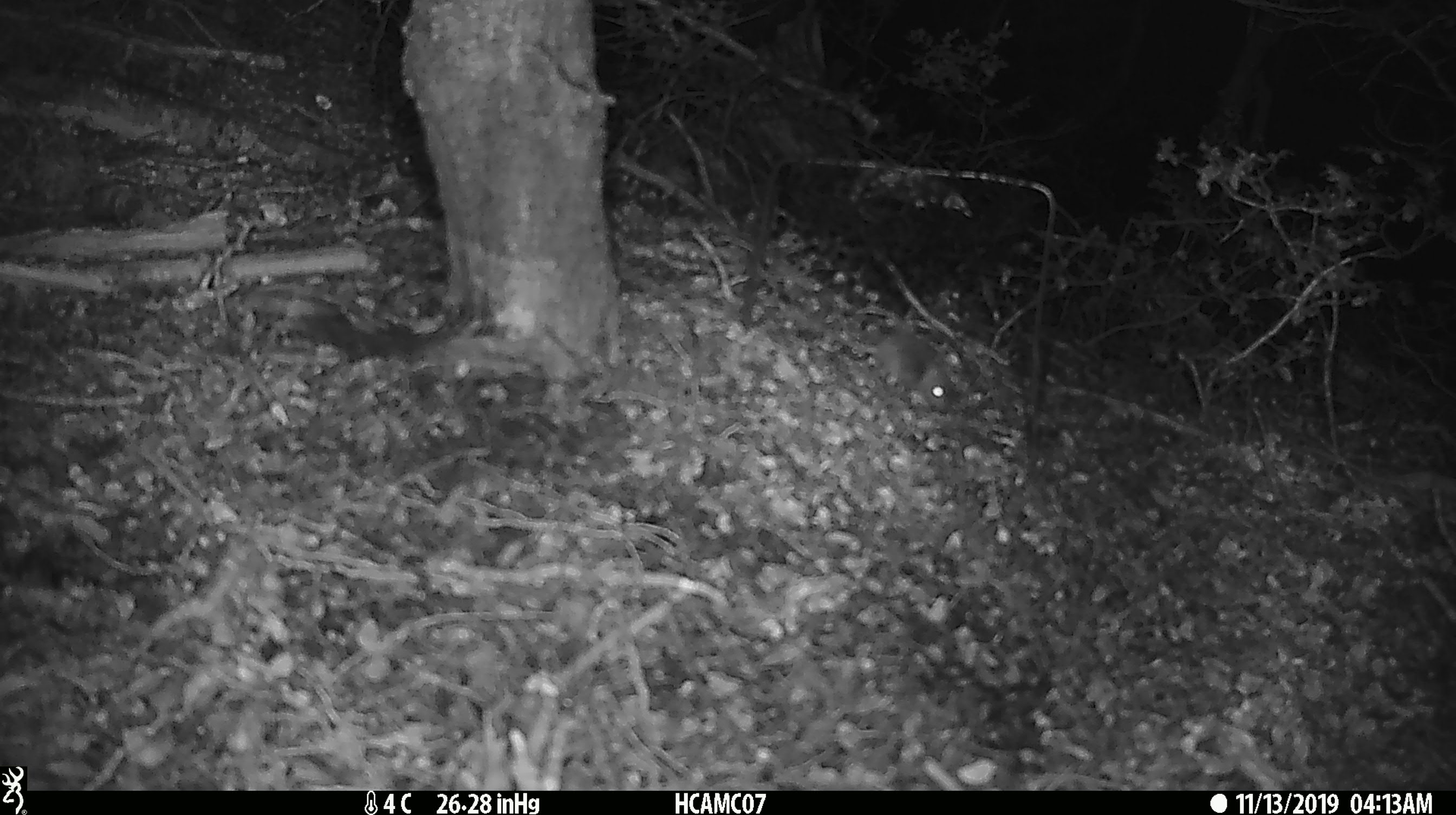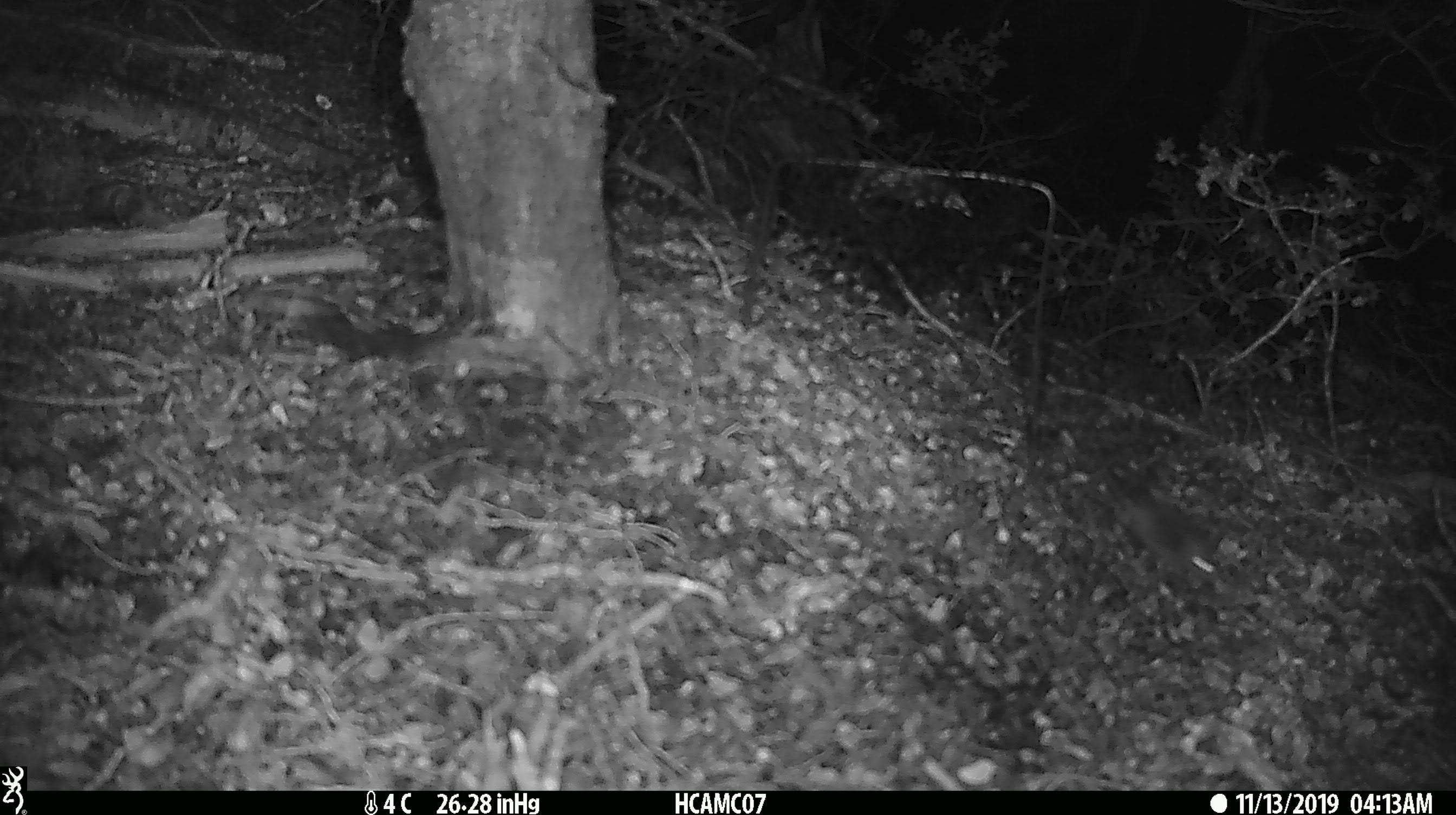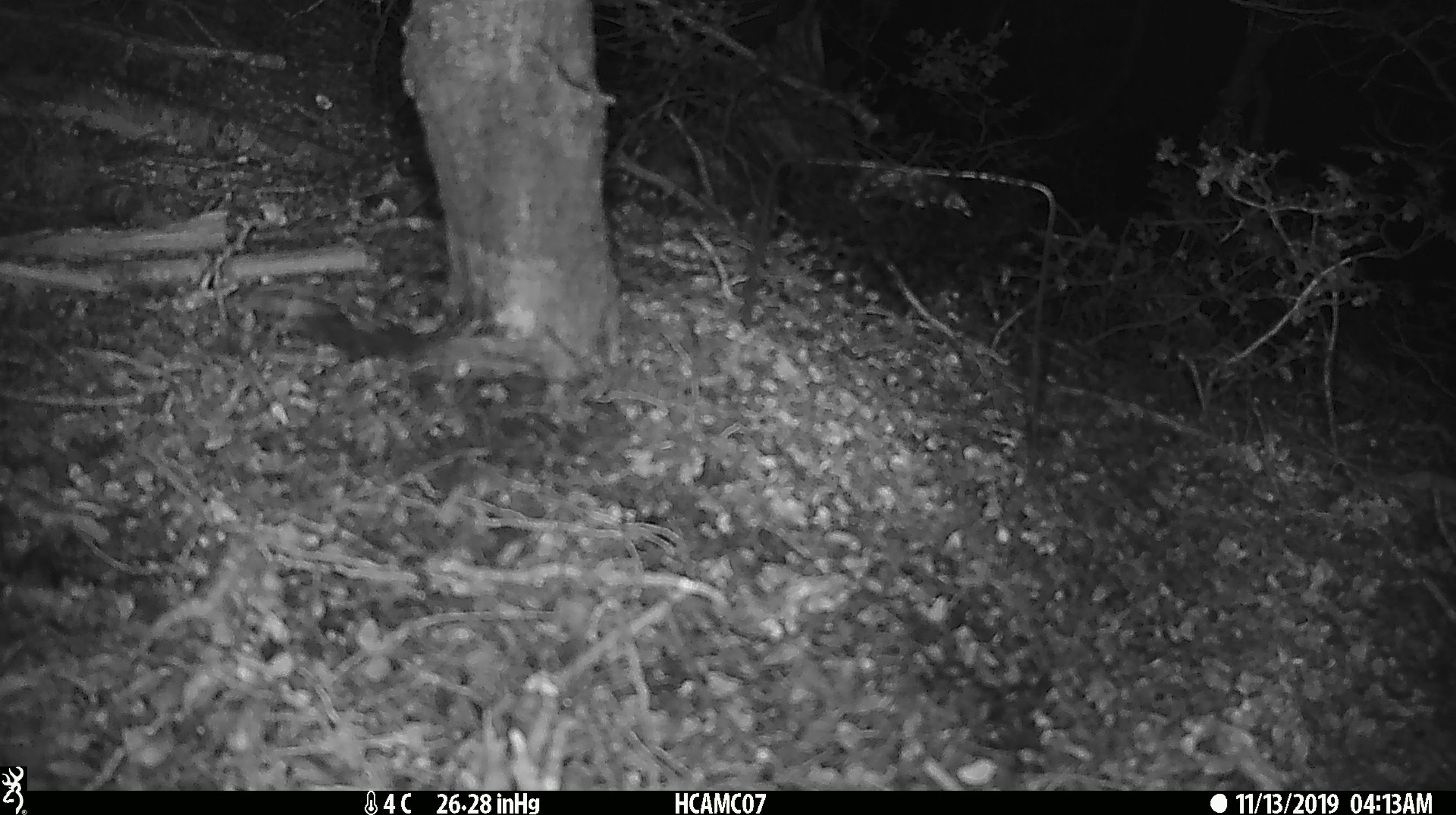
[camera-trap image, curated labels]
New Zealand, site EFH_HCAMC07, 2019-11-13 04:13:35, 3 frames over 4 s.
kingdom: Animalia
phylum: Chordata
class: Mammalia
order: Rodentia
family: Muridae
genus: Mus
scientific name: Mus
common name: mouse